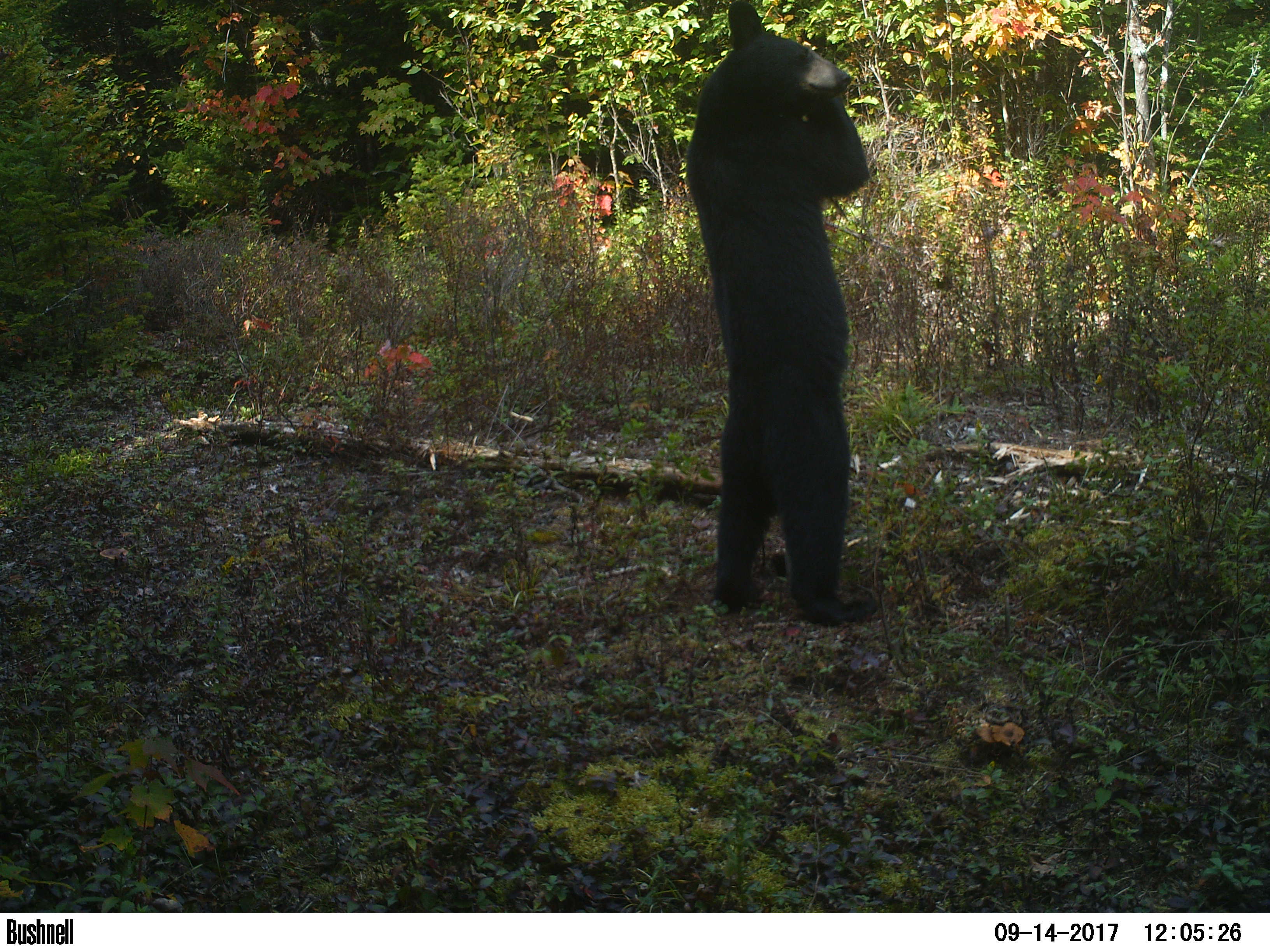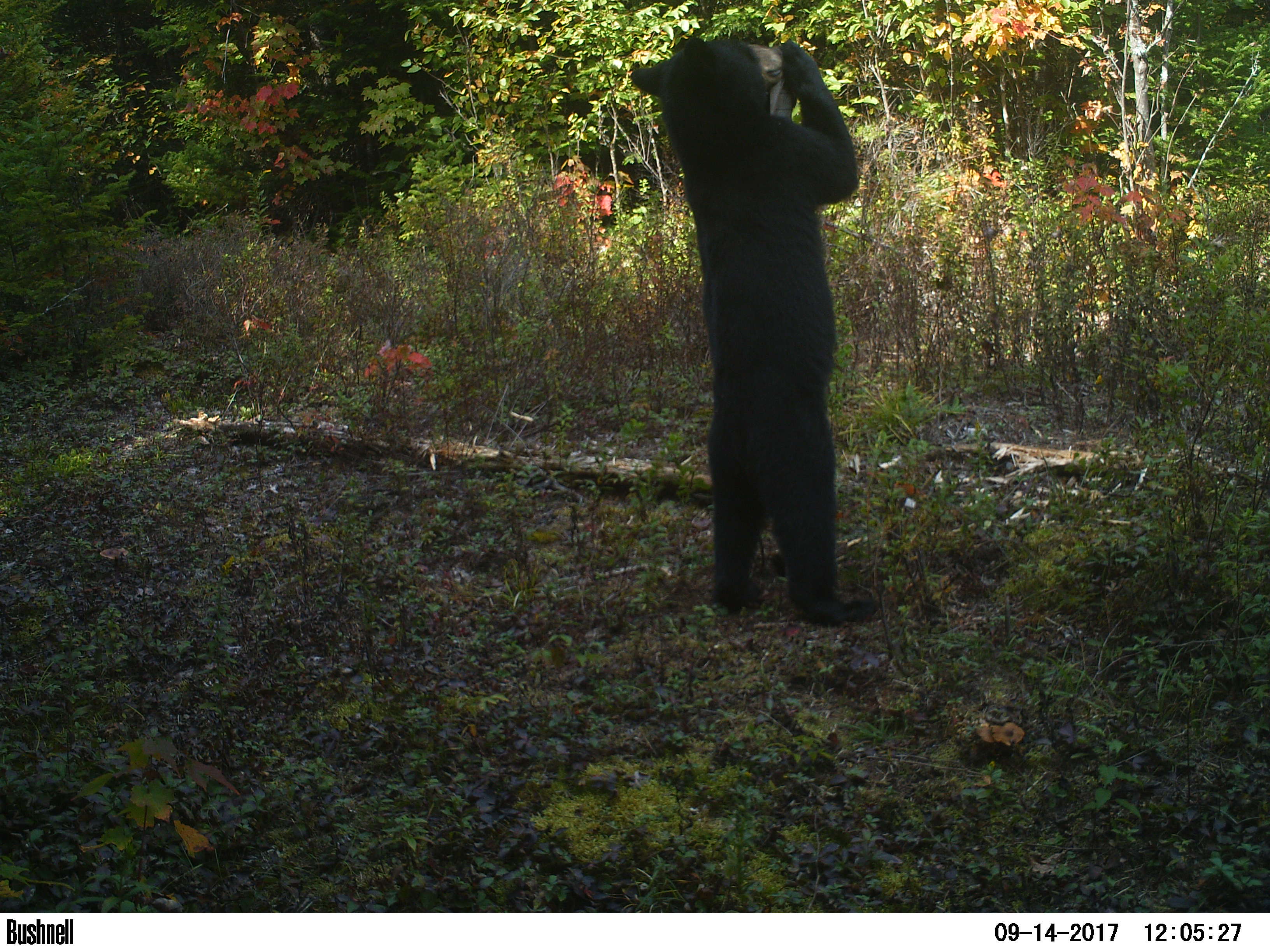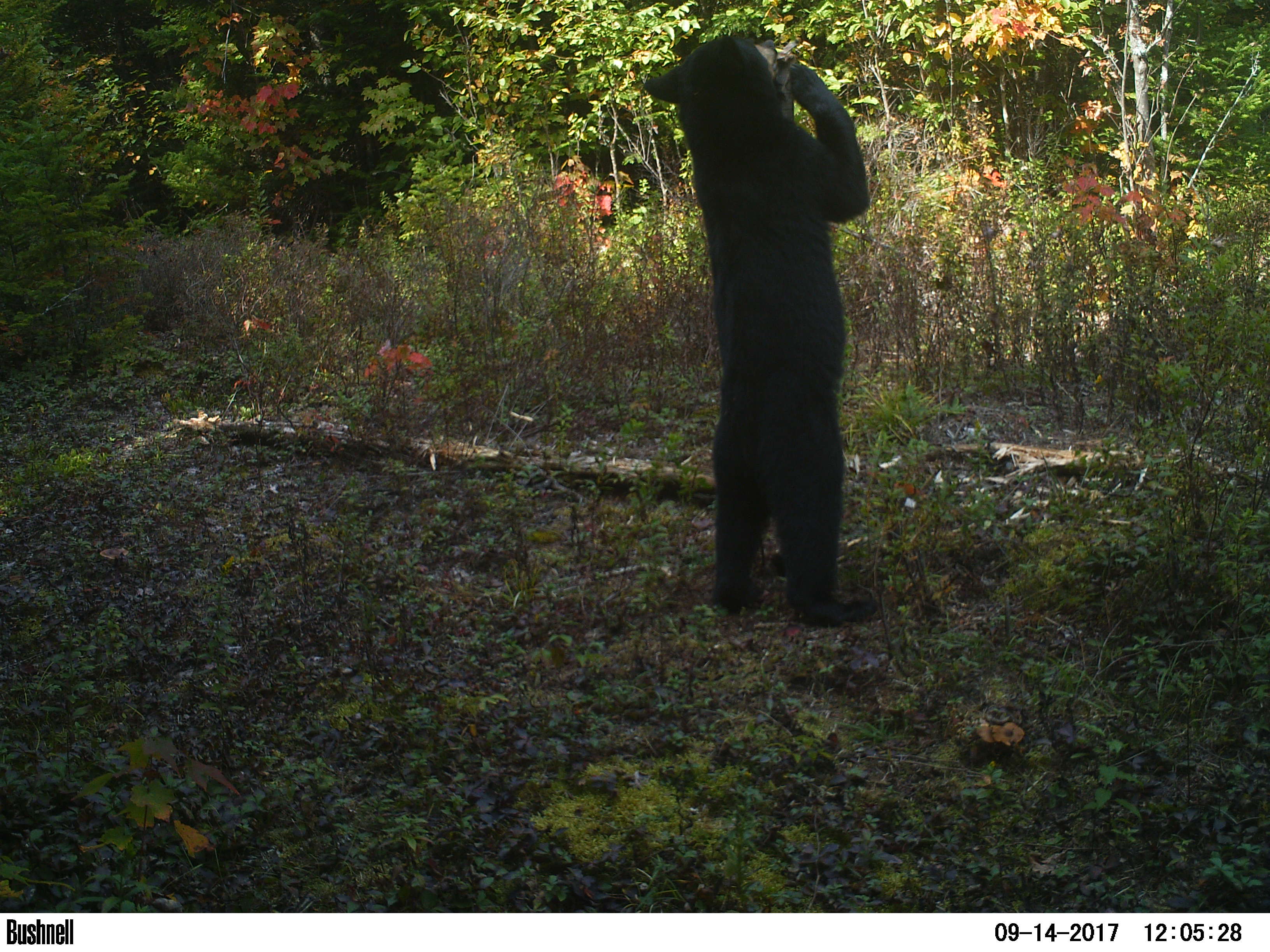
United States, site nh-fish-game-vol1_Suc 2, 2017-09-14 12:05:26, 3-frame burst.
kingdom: Animalia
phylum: Chordata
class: Mammalia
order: Carnivora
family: Ursidae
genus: Ursus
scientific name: Ursus americanus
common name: black bear